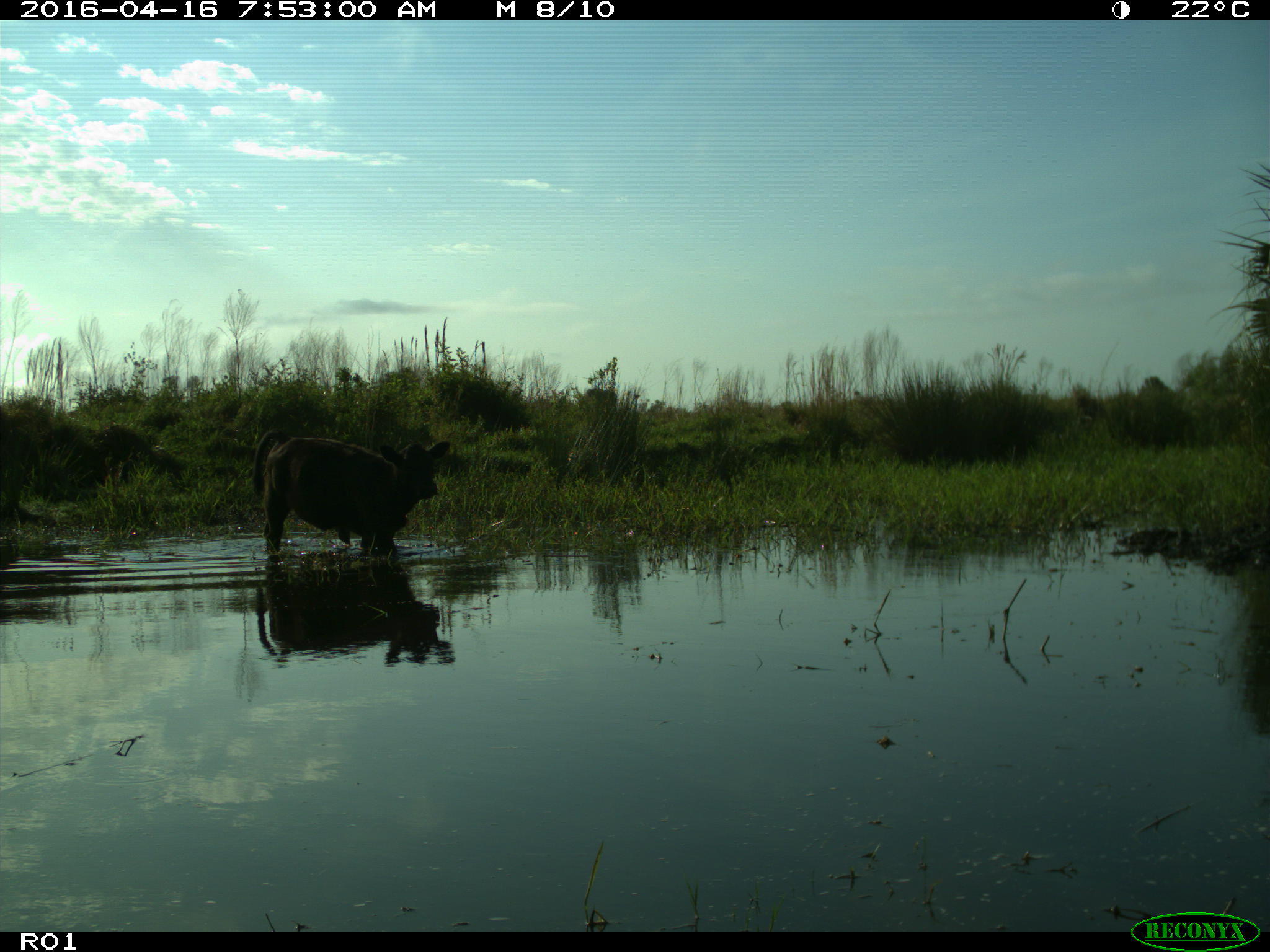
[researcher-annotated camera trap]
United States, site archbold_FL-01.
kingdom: Animalia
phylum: Chordata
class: Mammalia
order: Artiodactyla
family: Bovidae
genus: Bos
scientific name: Bos taurus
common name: domestic cow